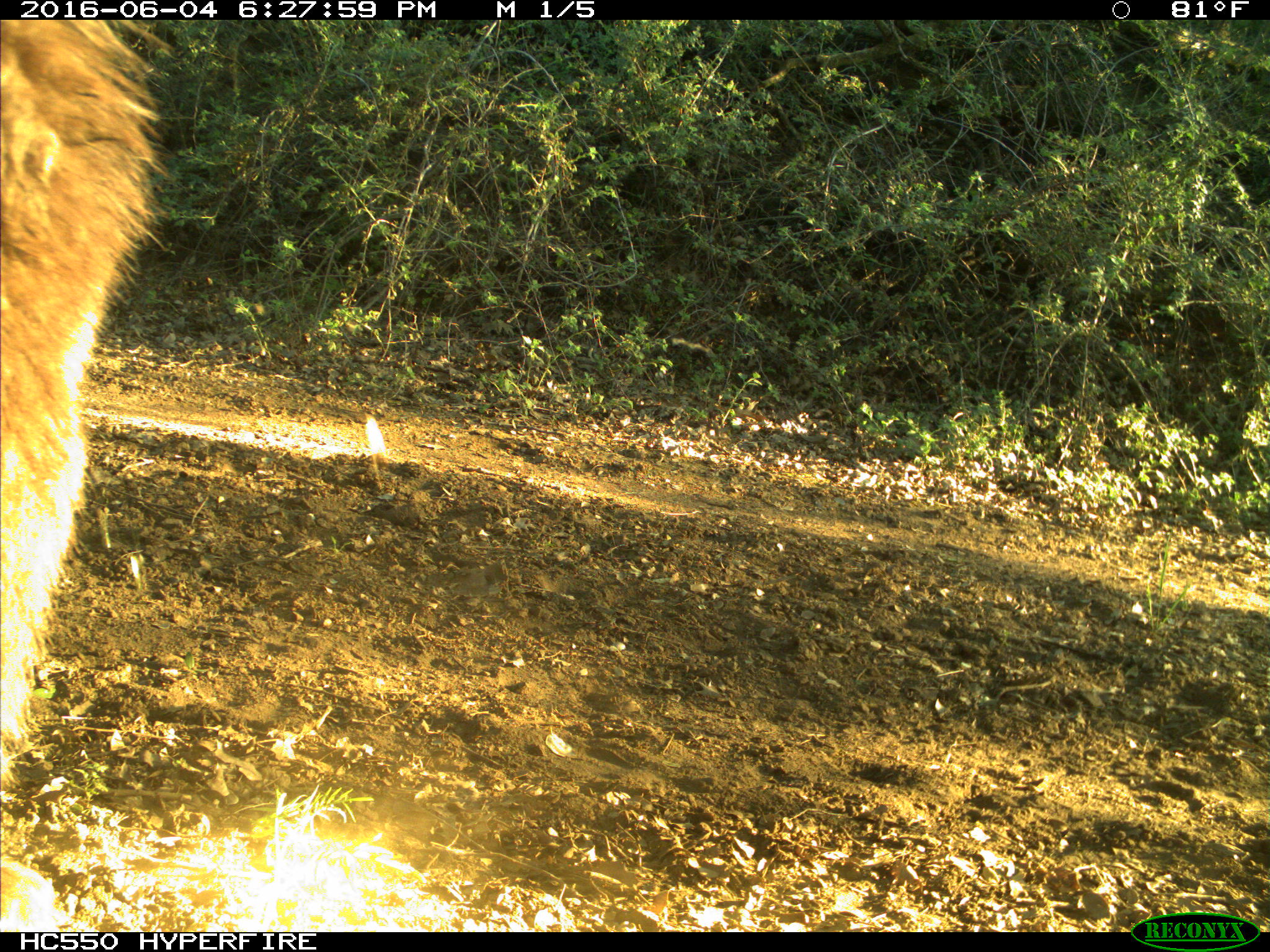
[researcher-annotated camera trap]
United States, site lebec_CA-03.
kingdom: Animalia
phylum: Chordata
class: Mammalia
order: Carnivora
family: Ursidae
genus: Ursus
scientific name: Ursus americanus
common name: american black bear